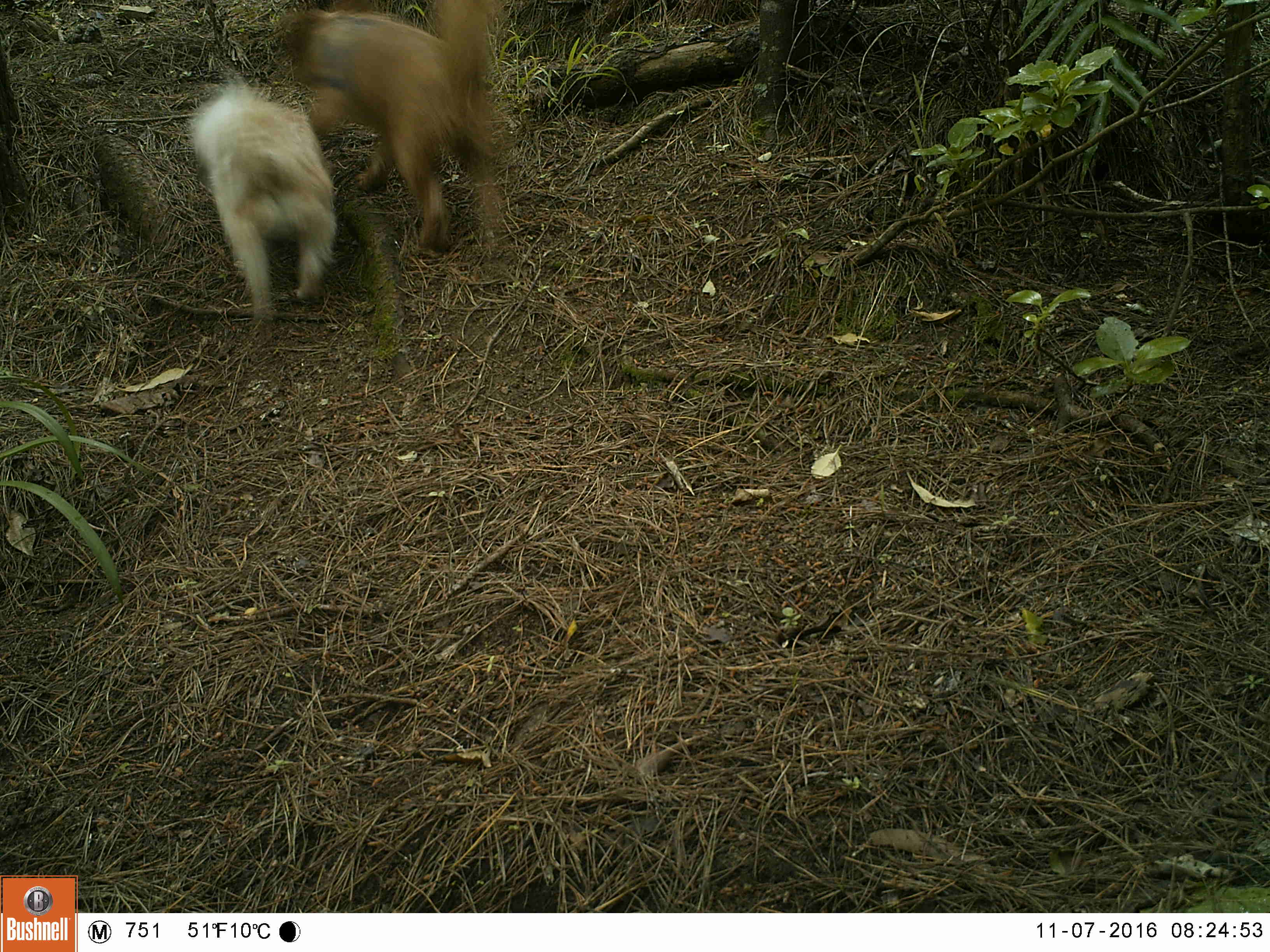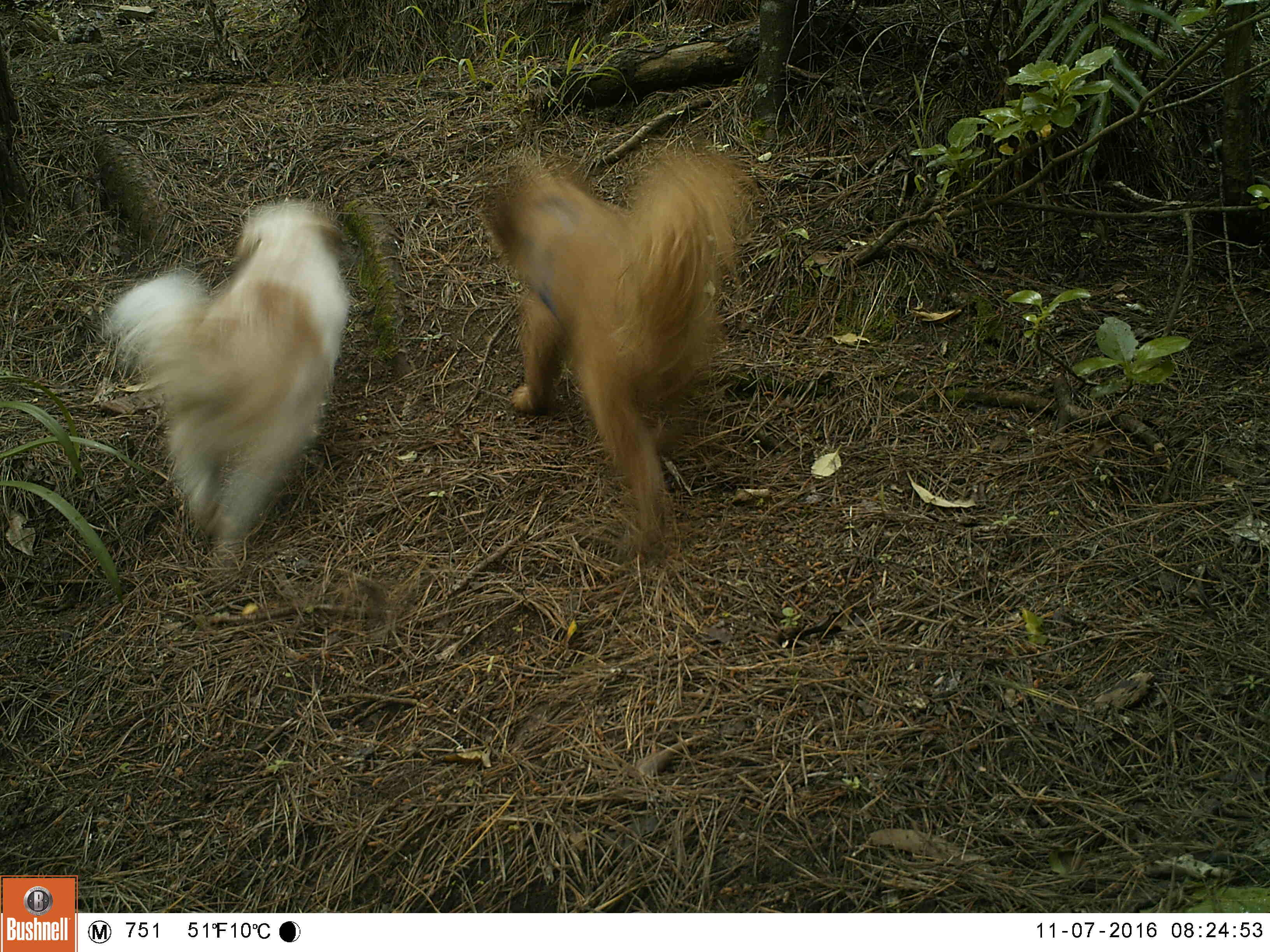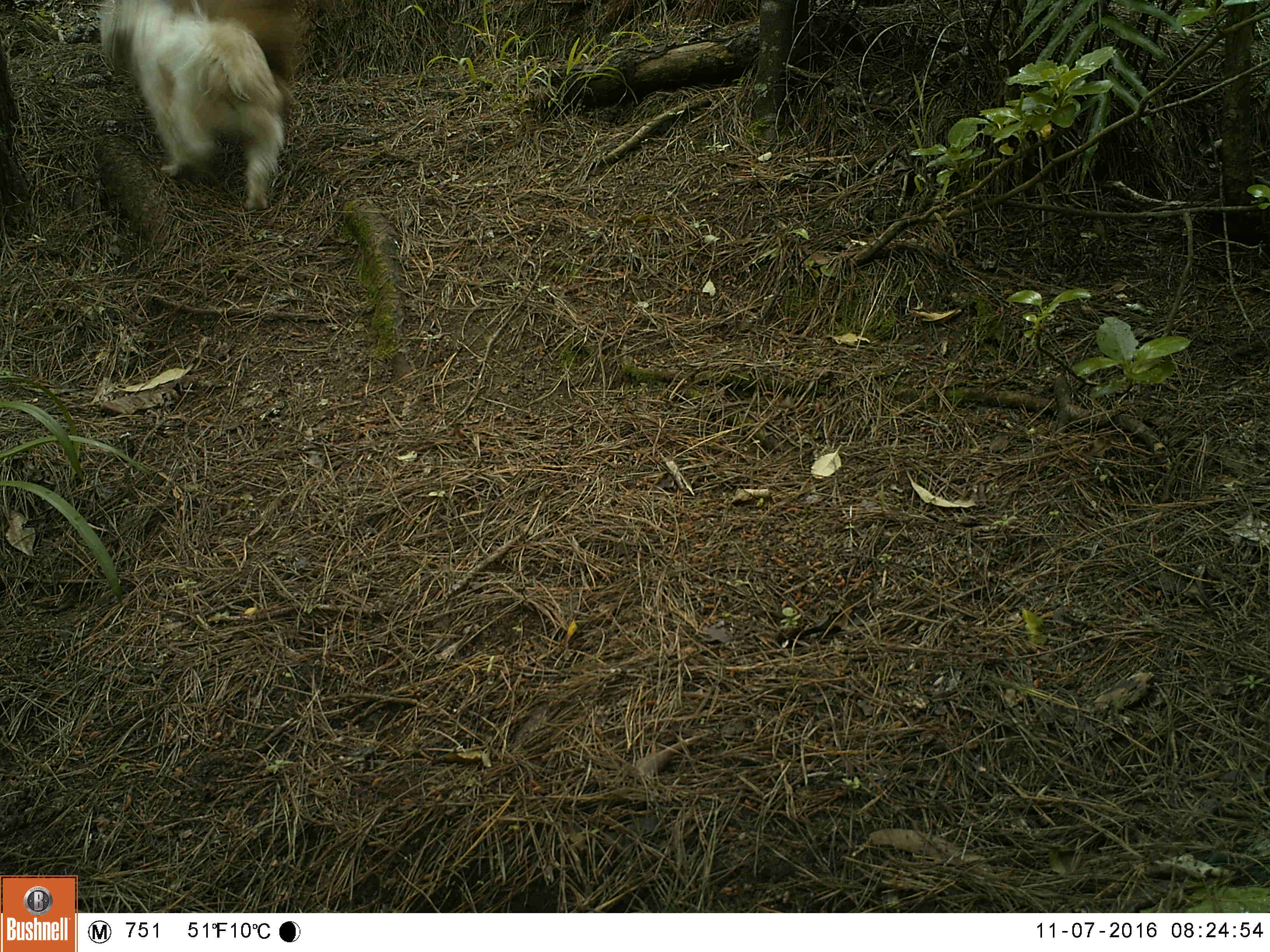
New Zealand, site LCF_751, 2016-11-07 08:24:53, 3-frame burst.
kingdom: Animalia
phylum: Chordata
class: Mammalia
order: Carnivora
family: Canidae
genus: Canis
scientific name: Canis familiaris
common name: domestic dog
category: dog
Dog (domestic dog) (Canis familiaris).